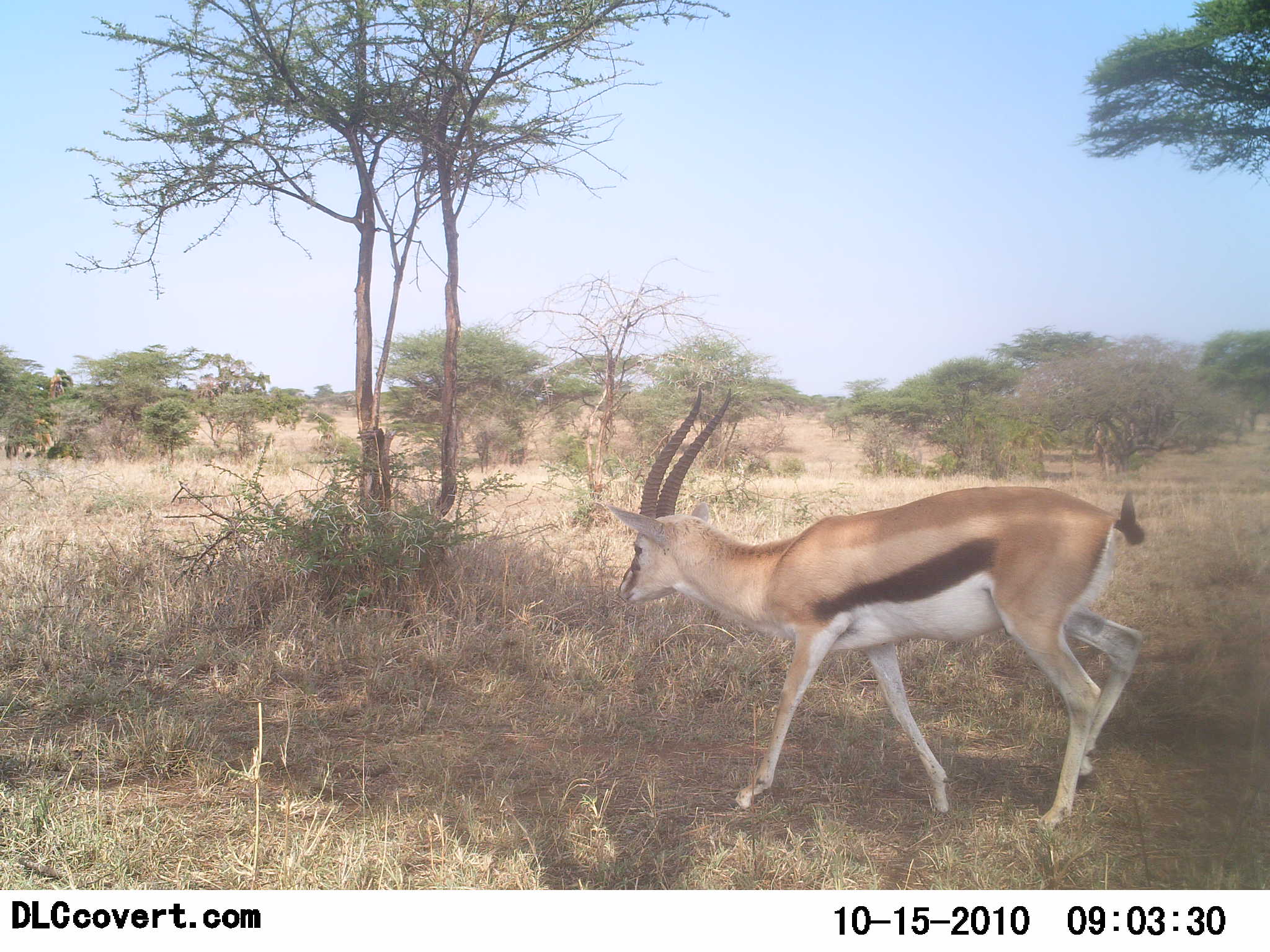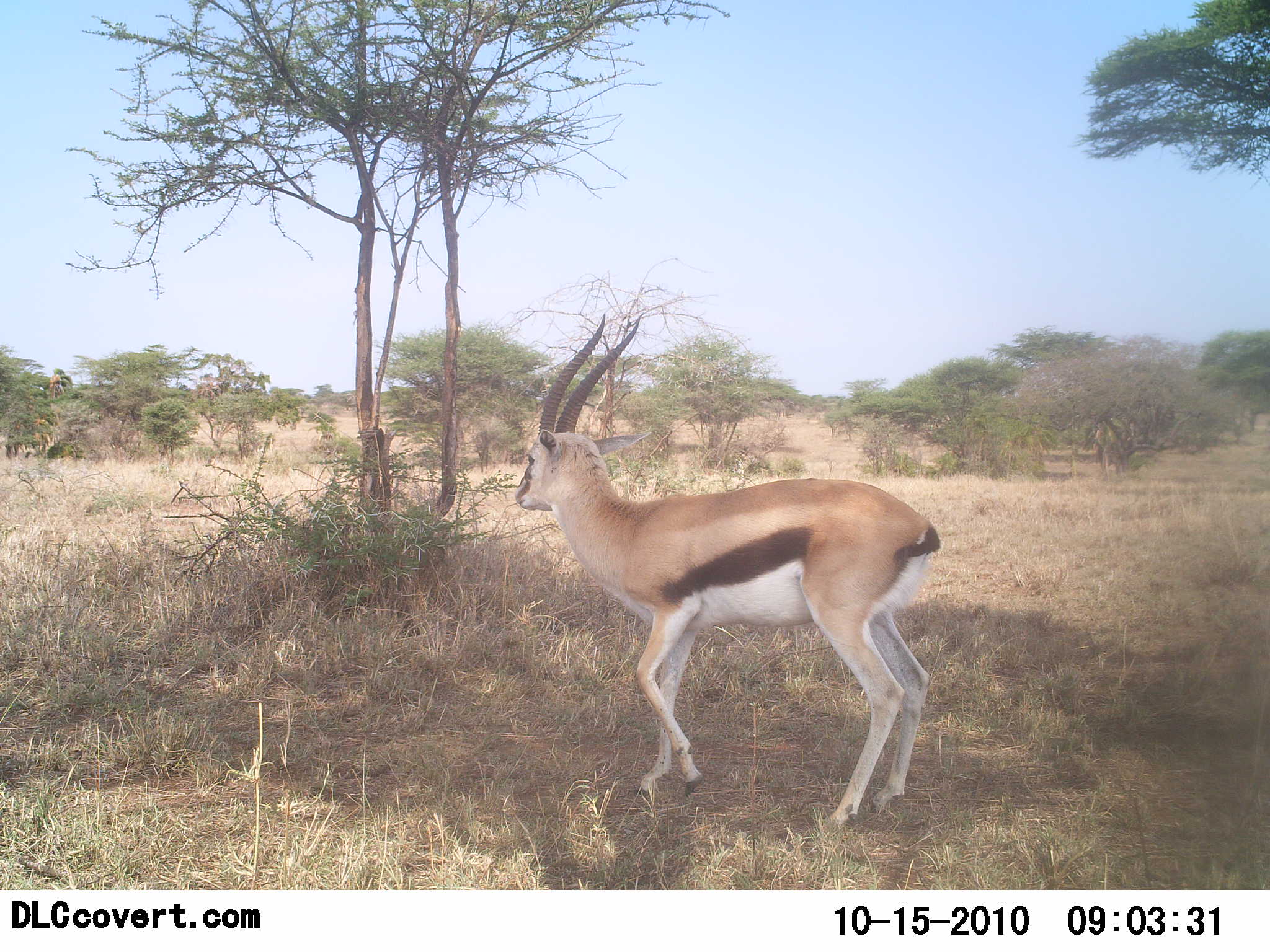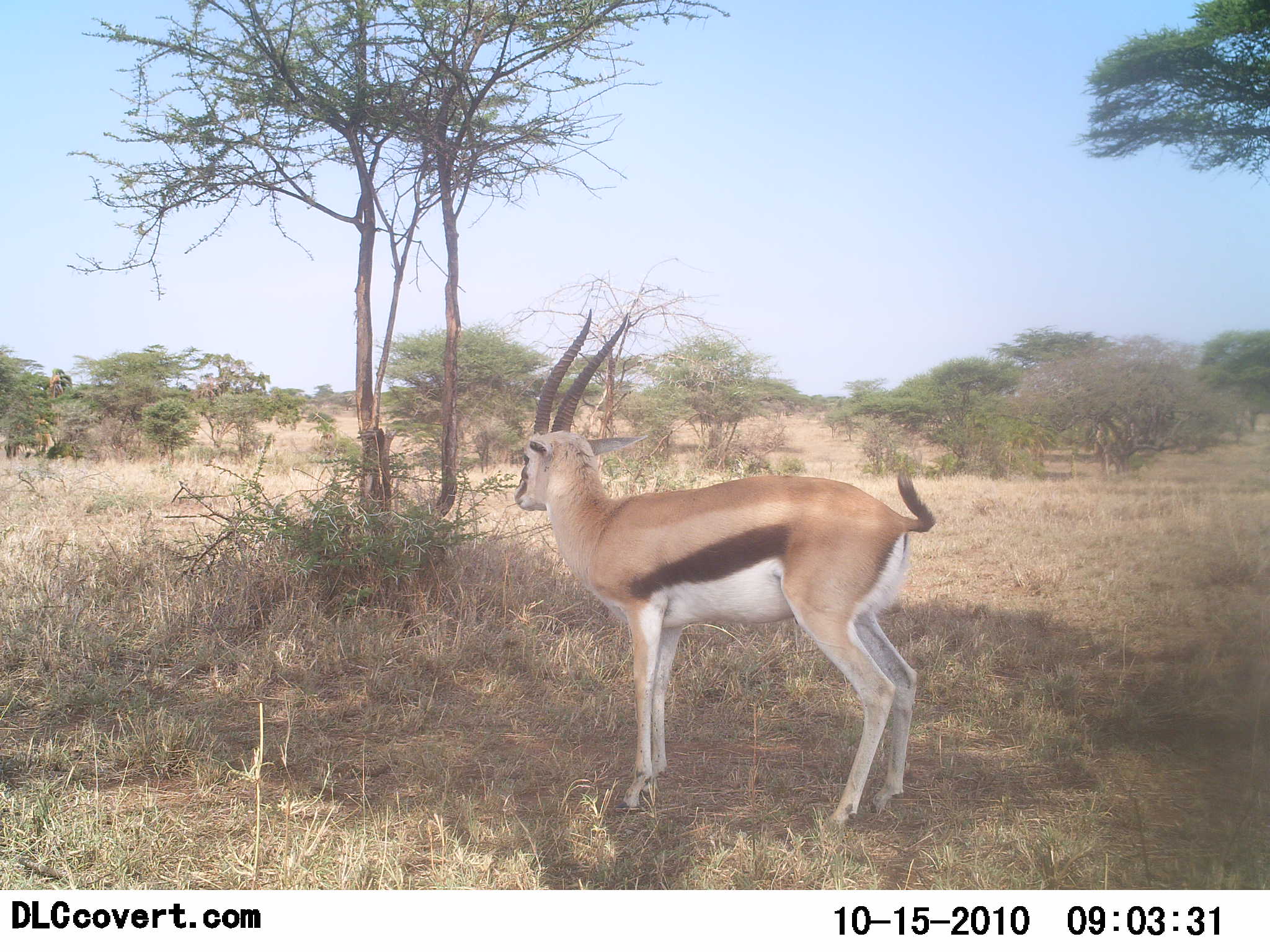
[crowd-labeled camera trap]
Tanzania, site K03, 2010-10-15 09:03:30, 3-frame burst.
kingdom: Animalia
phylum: Chordata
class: Mammalia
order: Artiodactyla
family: Bovidae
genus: Eudorcas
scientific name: Eudorcas thomsonii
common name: thomson's gazelle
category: gazellethomsons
Gazellethomsons (thomson's gazelle) (Eudorcas thomsonii), count 1. Behavior (volunteer vote fractions): standing 36%, resting 0%, moving 71%, interacting 0%. Young present (vote fraction): 0%. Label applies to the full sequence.